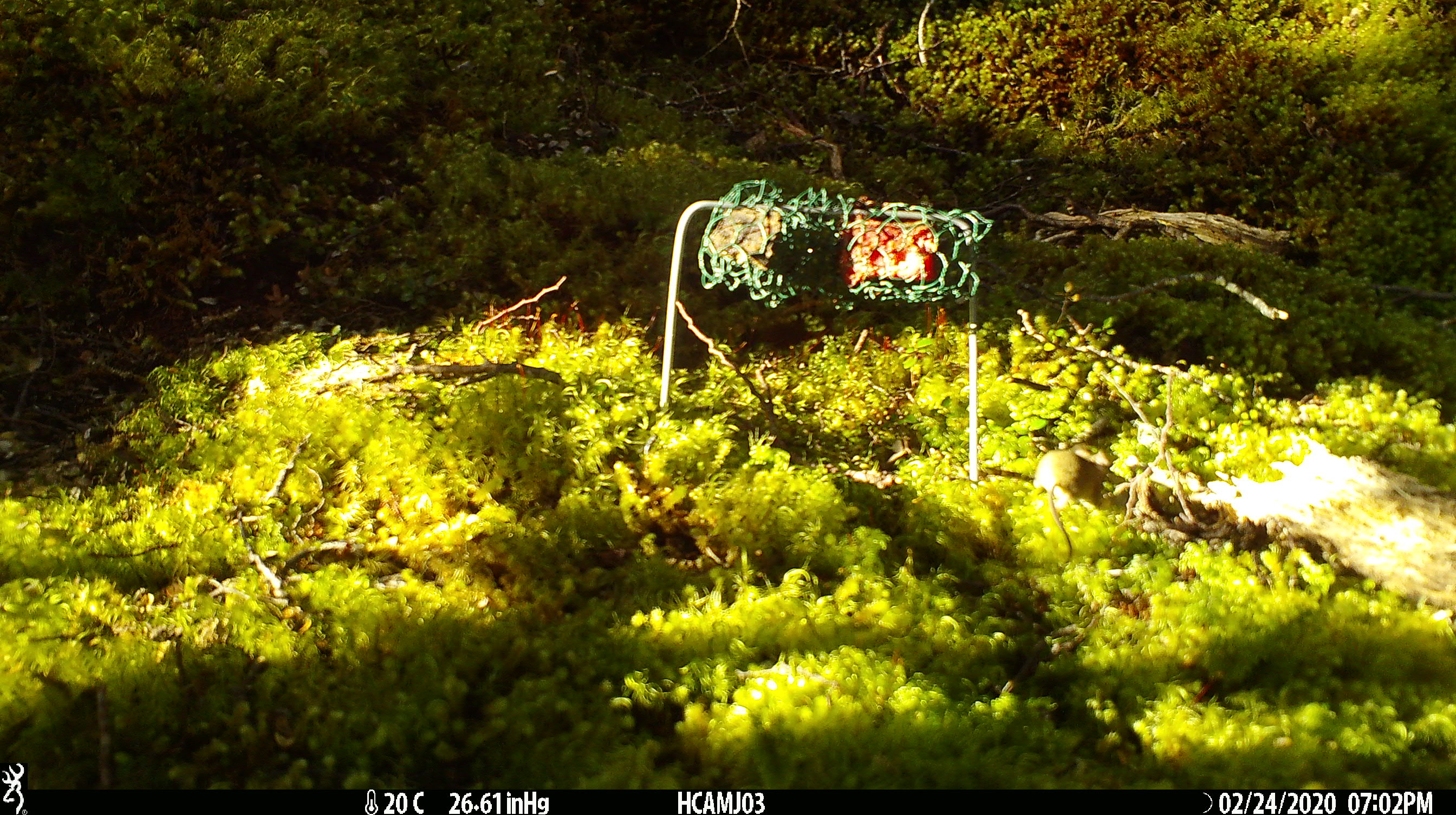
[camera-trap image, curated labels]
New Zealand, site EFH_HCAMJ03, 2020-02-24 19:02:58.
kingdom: Animalia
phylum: Chordata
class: Mammalia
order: Rodentia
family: Muridae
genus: Mus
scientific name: Mus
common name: mouse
Mouse (Mus).